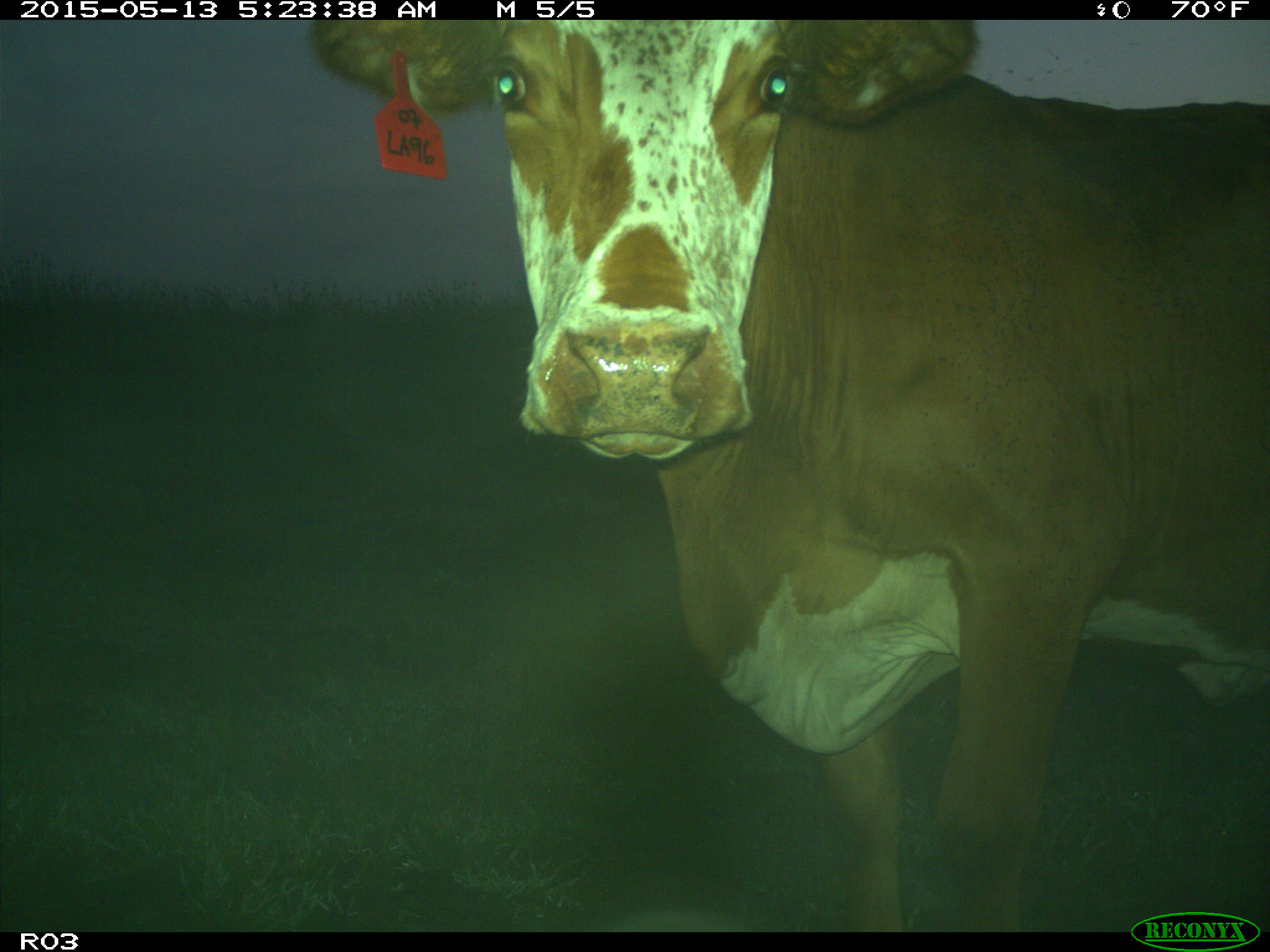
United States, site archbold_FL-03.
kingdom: Animalia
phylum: Chordata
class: Mammalia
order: Artiodactyla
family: Bovidae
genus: Bos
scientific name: Bos taurus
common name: domestic cow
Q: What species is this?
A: Bos taurus (domestic cow).